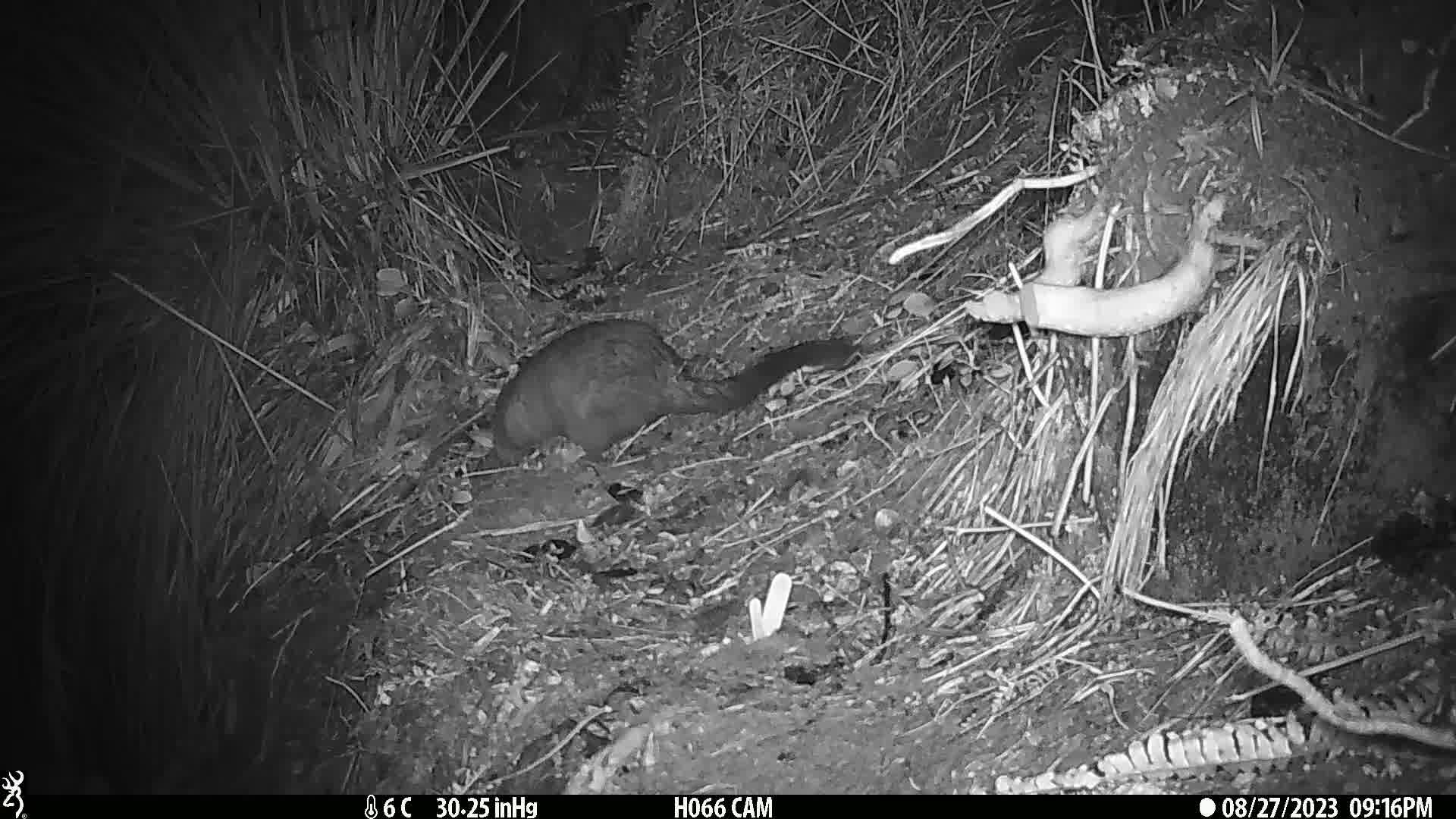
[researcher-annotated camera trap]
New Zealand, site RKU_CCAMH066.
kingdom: Animalia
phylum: Chordata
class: Mammalia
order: Diprotodontia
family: Phalangeridae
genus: Trichosurus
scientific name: Trichosurus vulpecula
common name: common brushtail possum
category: possum